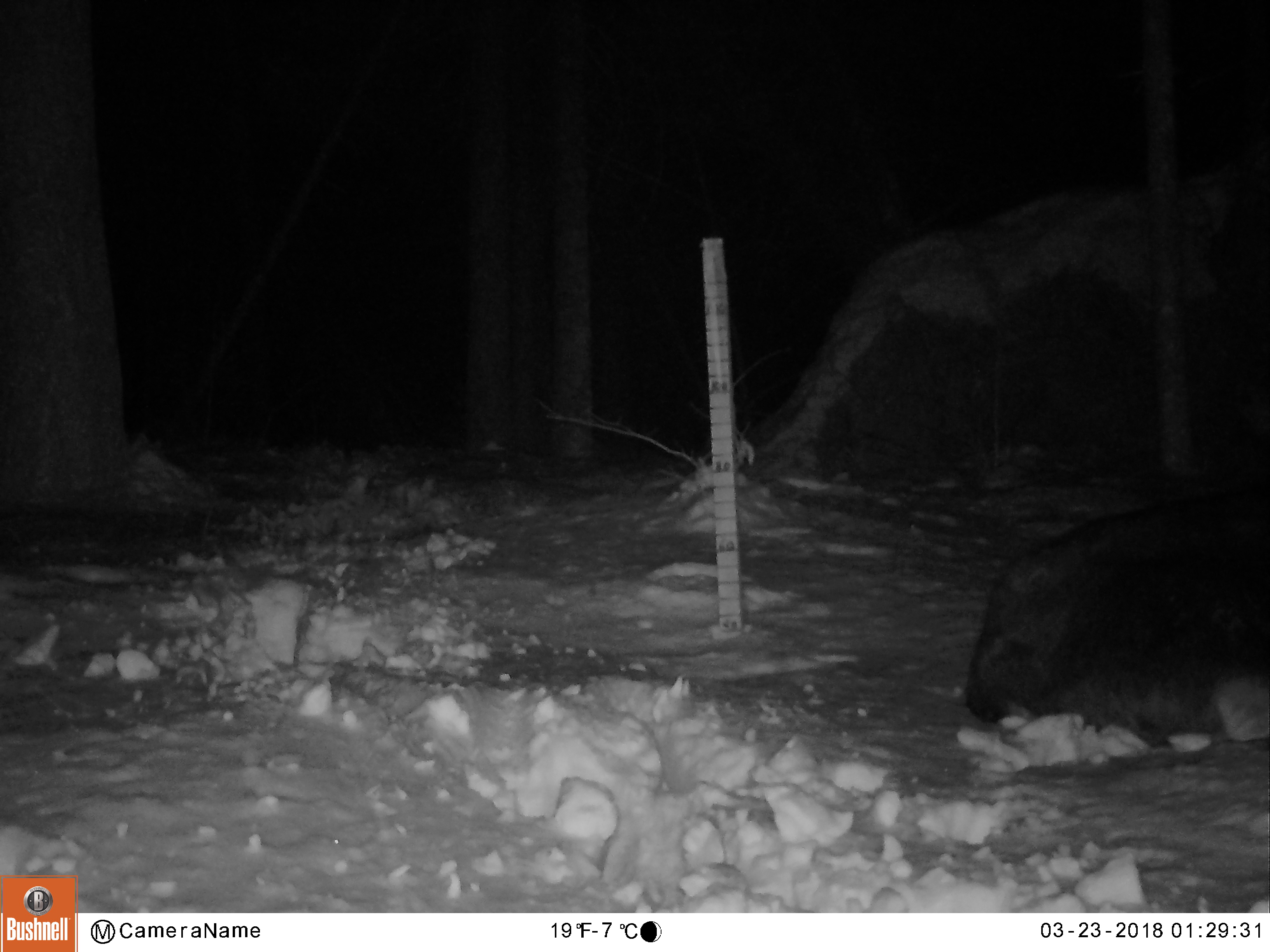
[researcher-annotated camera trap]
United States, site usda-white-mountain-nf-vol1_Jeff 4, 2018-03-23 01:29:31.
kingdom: Animalia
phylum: Chordata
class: Mammalia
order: Artiodactyla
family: Cervidae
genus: Alces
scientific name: Alces alces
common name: moose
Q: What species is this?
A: Moose (Alces alces).